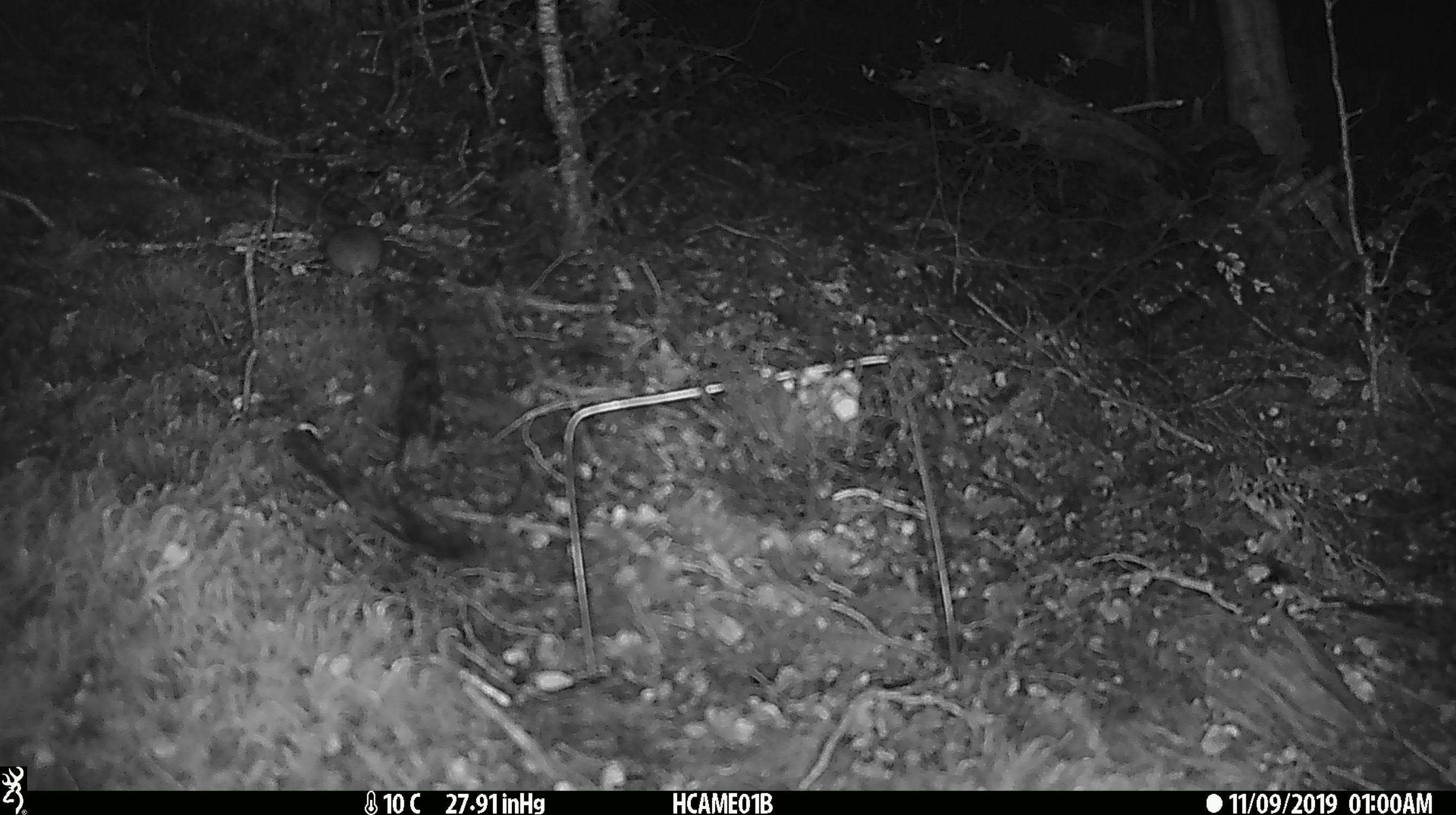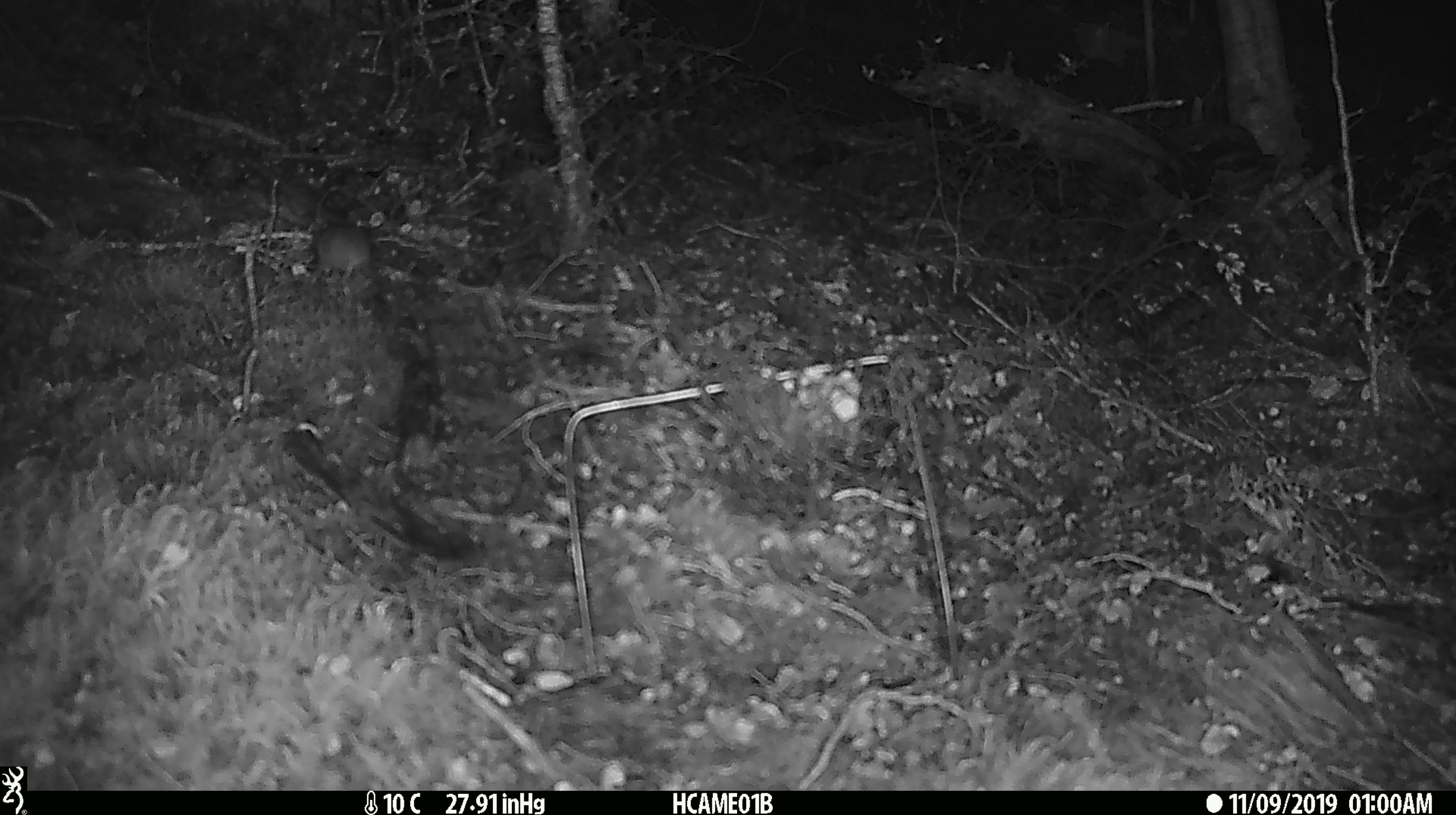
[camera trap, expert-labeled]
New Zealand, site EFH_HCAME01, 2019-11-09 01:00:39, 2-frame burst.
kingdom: Animalia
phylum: Chordata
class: Mammalia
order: Rodentia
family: Muridae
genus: Mus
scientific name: Mus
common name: mouse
Mouse (Mus).